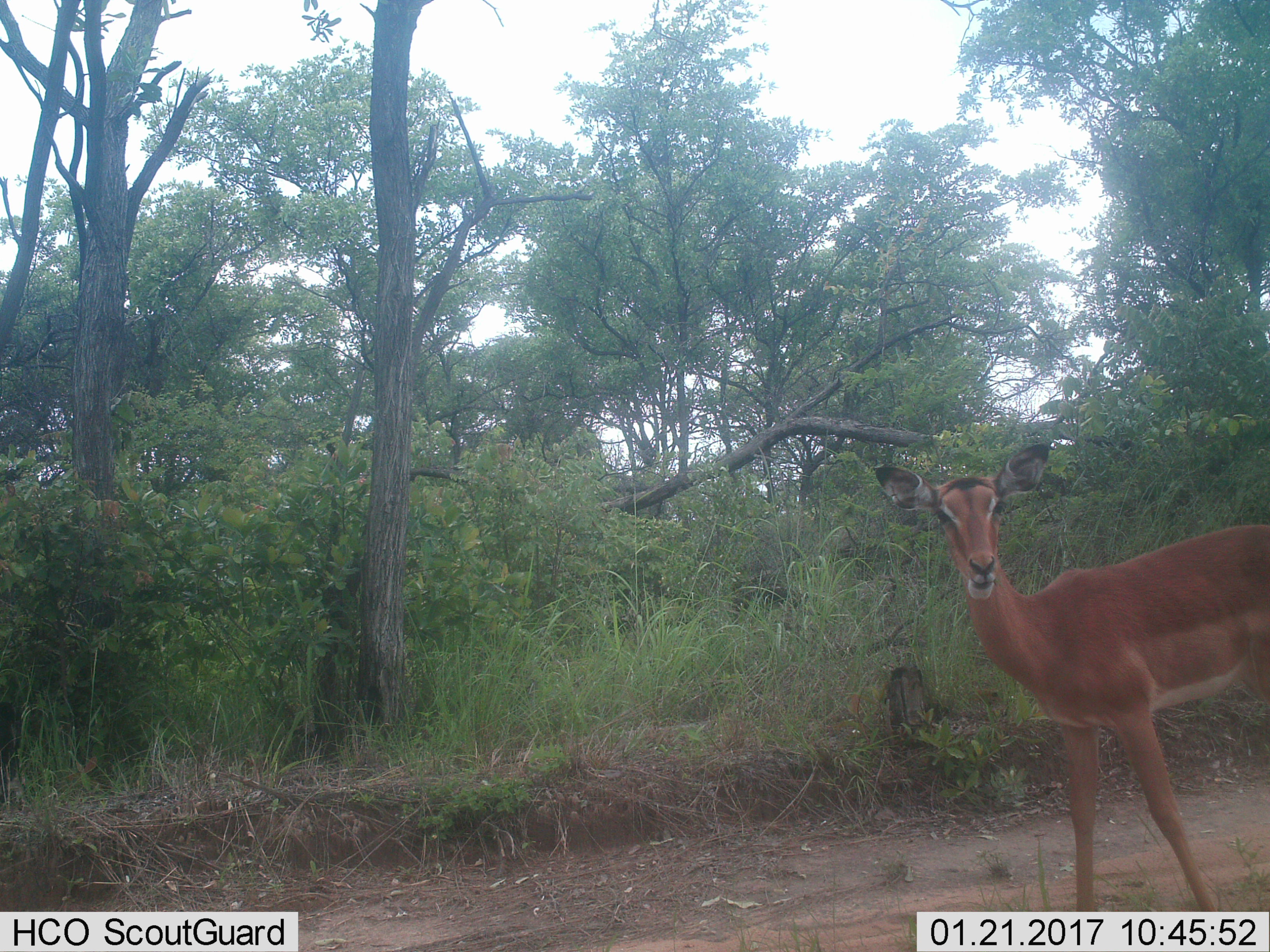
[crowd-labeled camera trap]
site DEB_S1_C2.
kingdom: Animalia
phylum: Chordata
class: Mammalia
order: Artiodactyla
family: Bovidae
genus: Aepyceros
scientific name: Aepyceros melampus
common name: impala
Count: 1.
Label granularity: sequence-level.